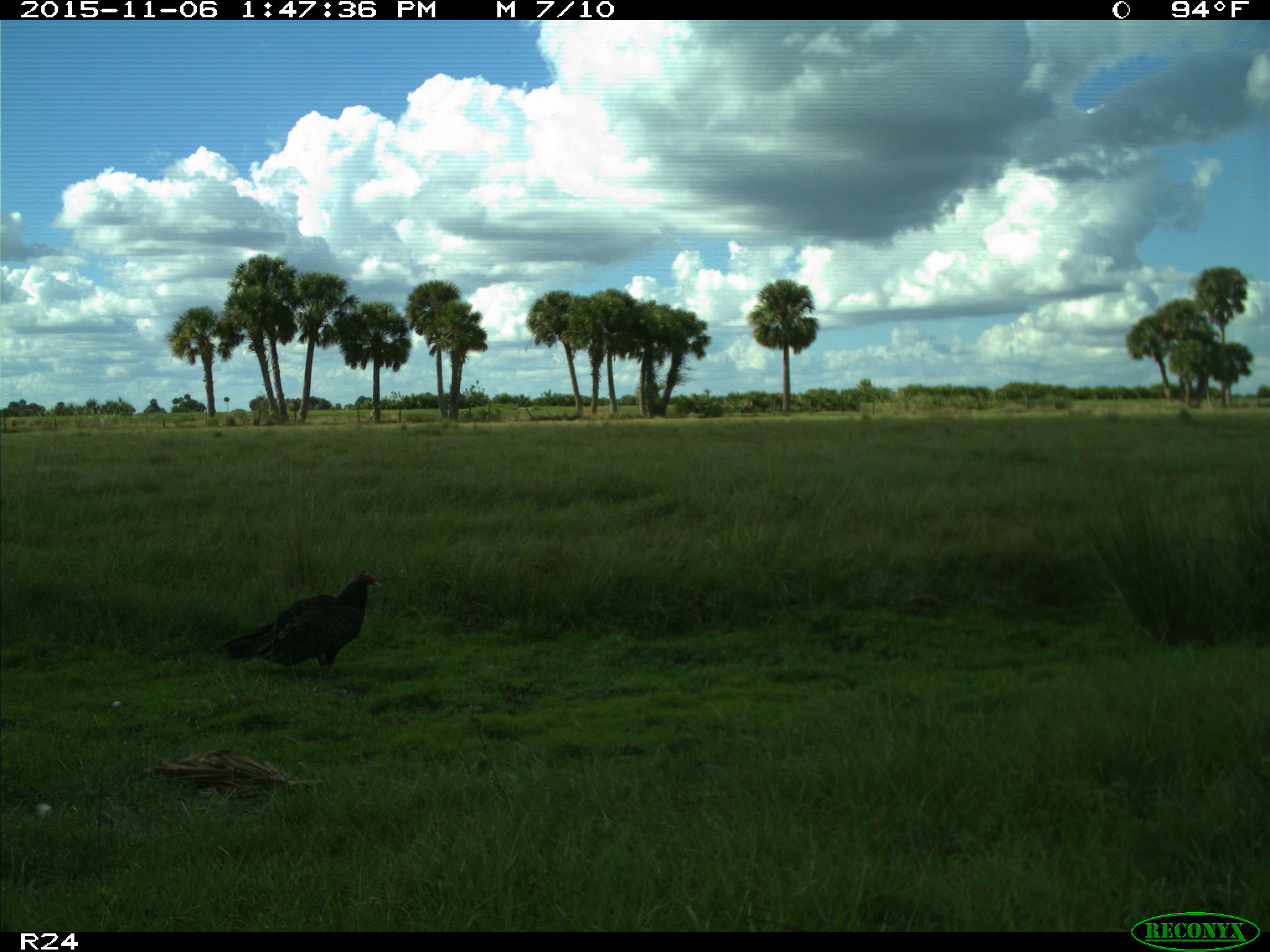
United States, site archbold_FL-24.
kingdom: Animalia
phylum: Chordata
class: Aves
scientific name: Aves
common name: birds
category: unidentified bird